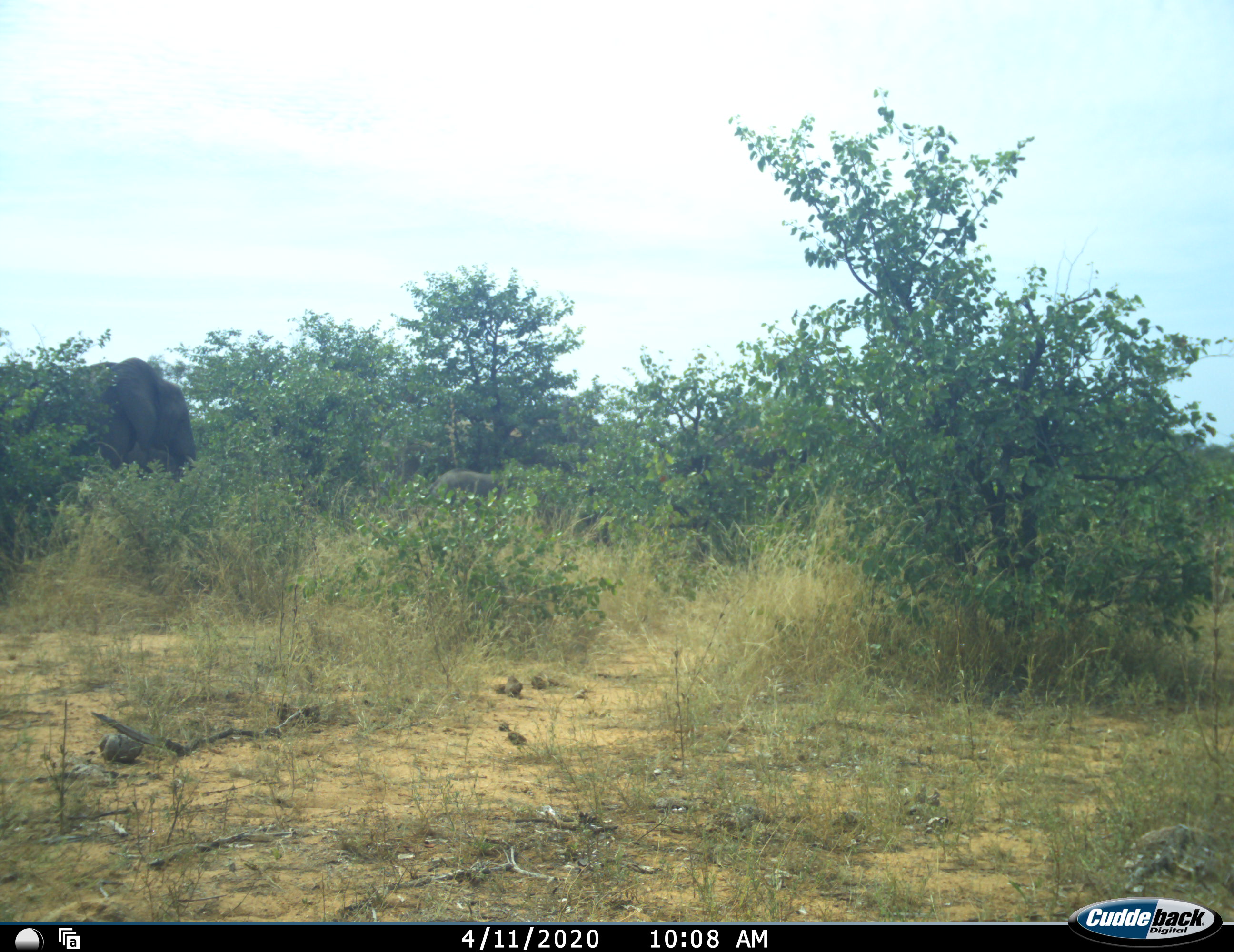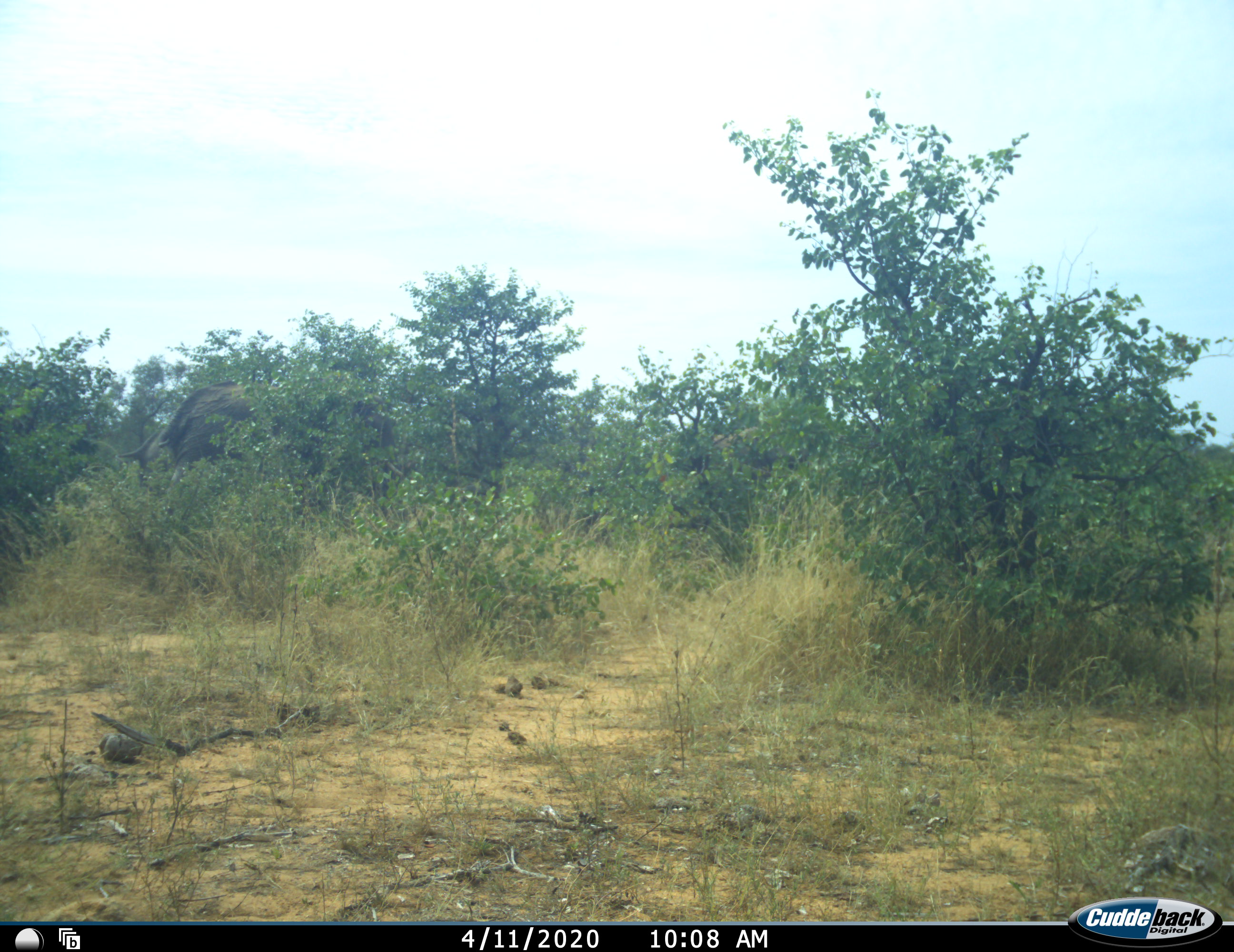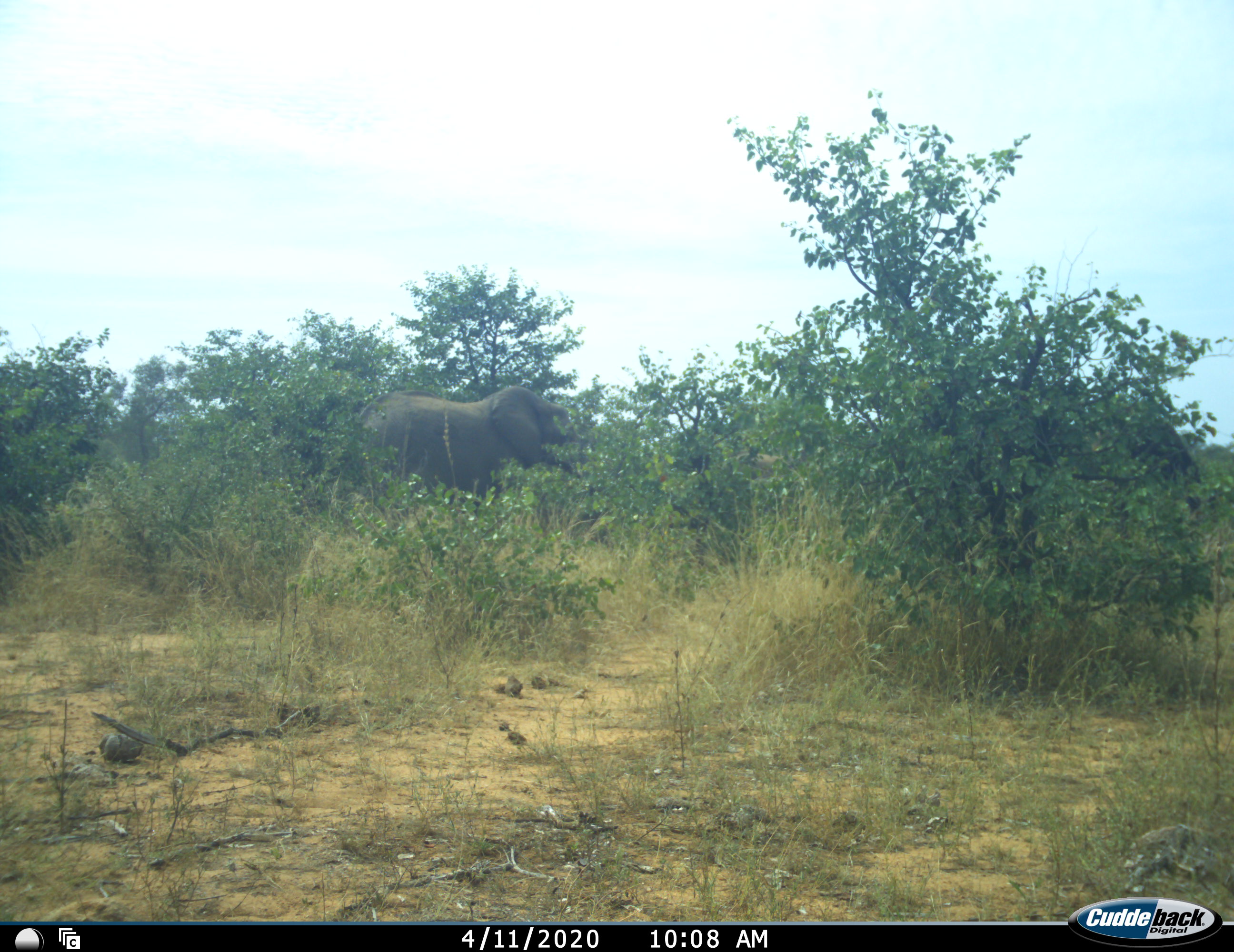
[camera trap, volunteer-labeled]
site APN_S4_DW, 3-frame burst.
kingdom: Animalia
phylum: Chordata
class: Mammalia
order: Proboscidea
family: Elephantidae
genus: Loxodonta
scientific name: Loxodonta africana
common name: african bush elephant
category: elephant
Elephant (african bush elephant) (Loxodonta africana), count 2. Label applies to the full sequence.